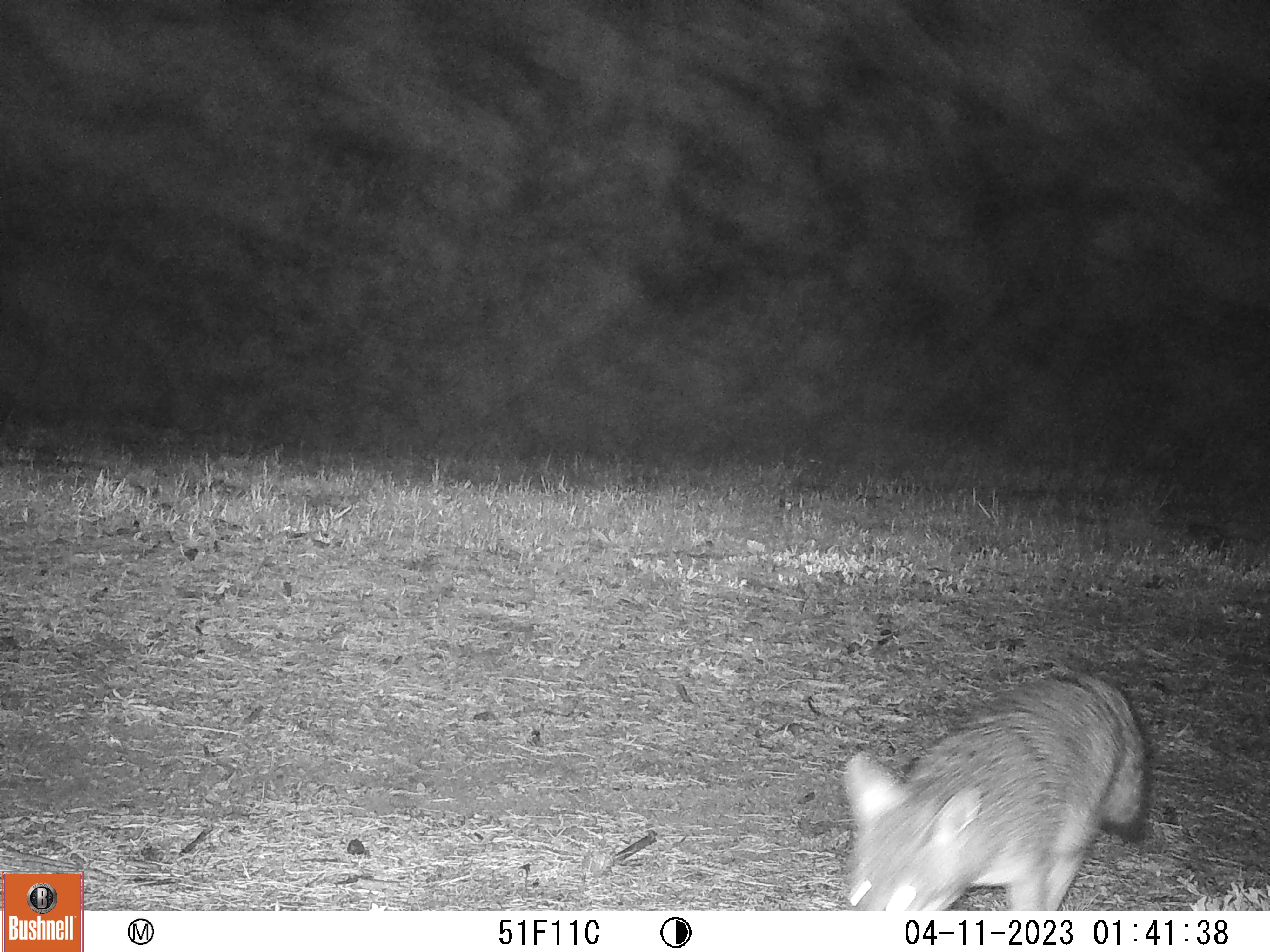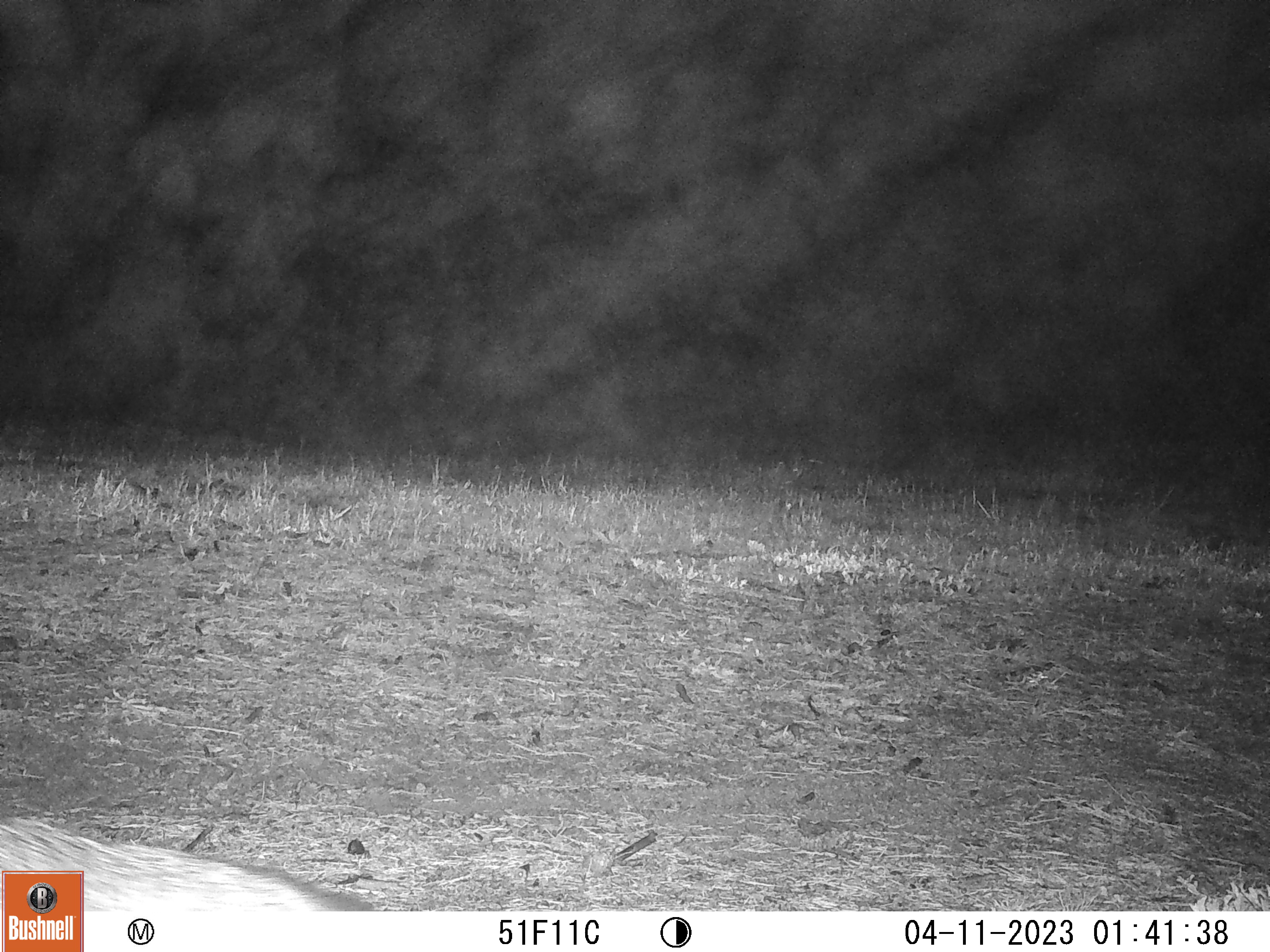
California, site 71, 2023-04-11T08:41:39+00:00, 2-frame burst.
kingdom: Animalia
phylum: Chordata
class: Mammalia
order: Carnivora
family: Canidae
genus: Urocyon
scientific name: Urocyon cinereoargenteus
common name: gray fox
Gray fox (Urocyon cinereoargenteus).